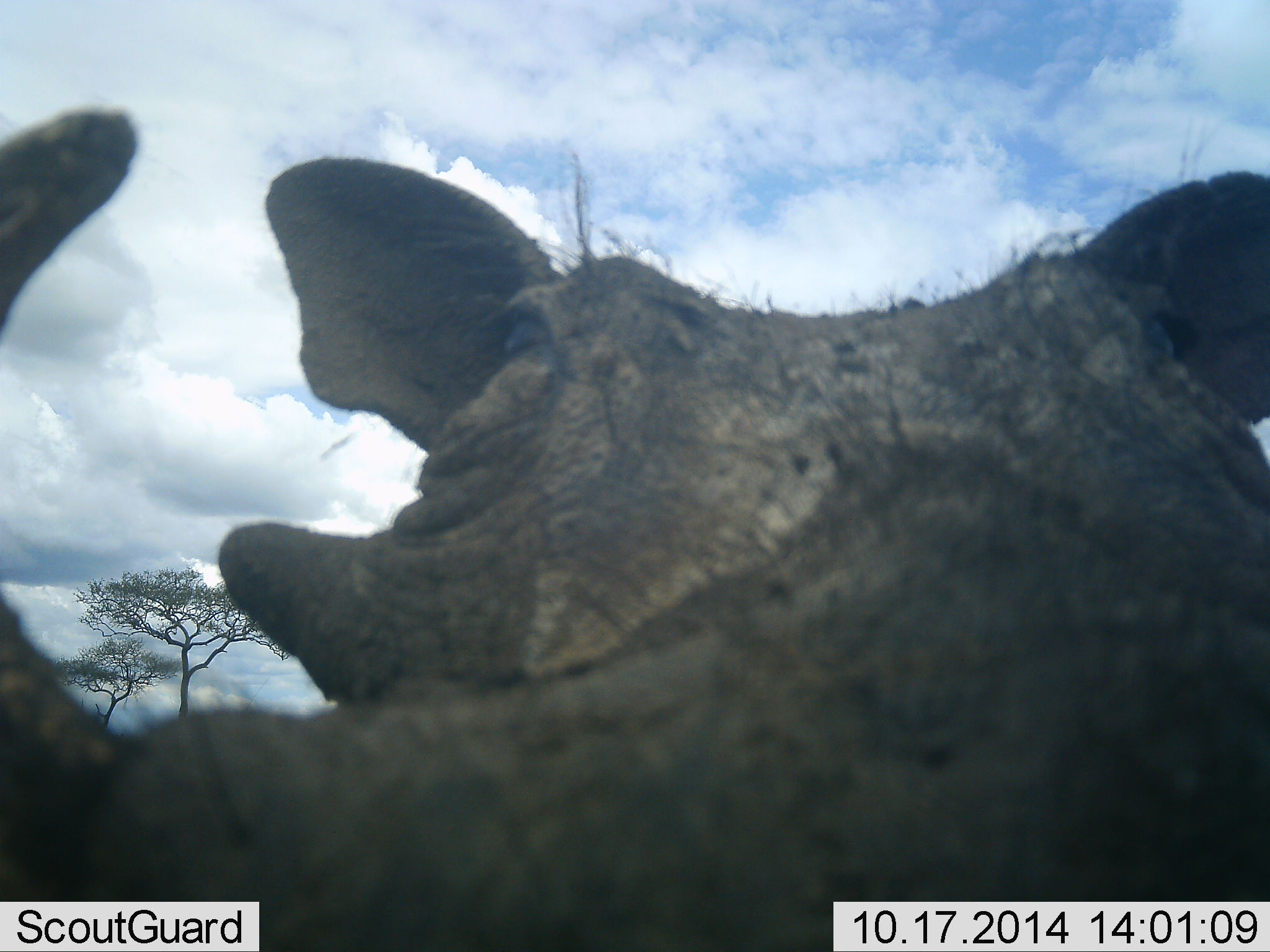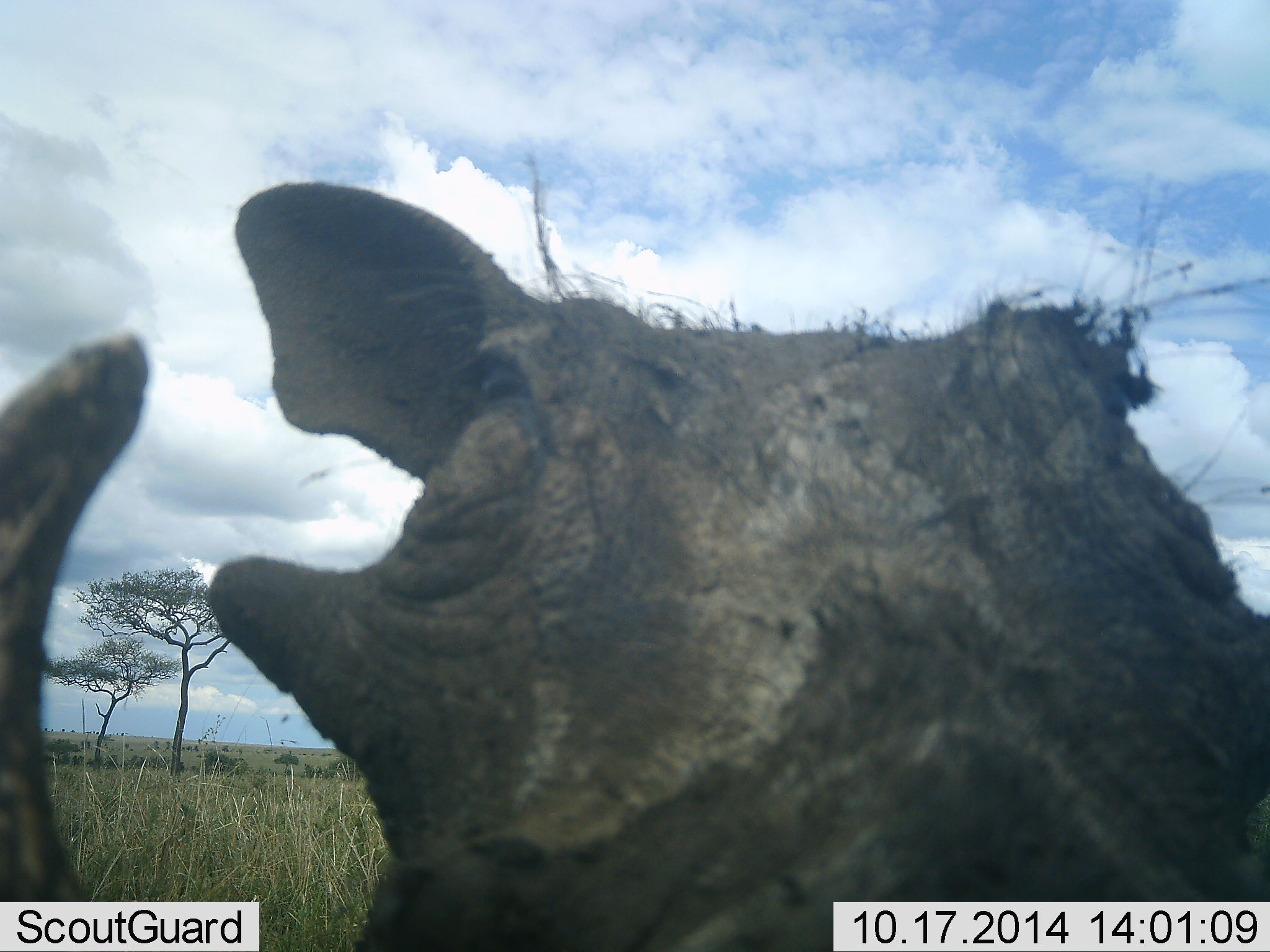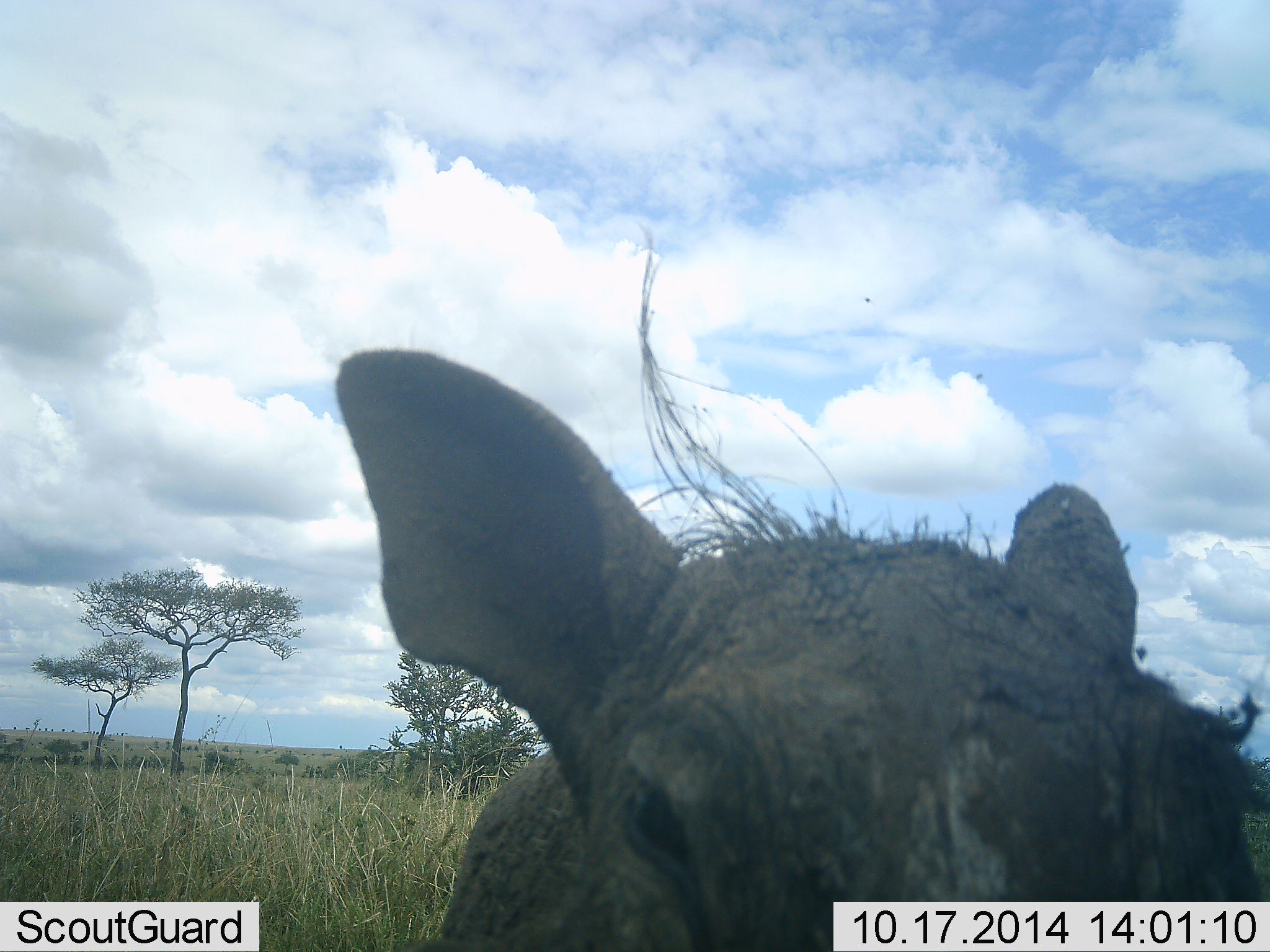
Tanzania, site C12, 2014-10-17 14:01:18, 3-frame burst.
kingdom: Animalia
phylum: Chordata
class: Mammalia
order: Artiodactyla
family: Suidae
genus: Phacochoerus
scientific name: Phacochoerus africanus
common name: warthog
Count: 1.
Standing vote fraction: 64%.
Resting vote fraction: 0%.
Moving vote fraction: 18%.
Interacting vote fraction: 36%.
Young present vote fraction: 0%.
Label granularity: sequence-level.